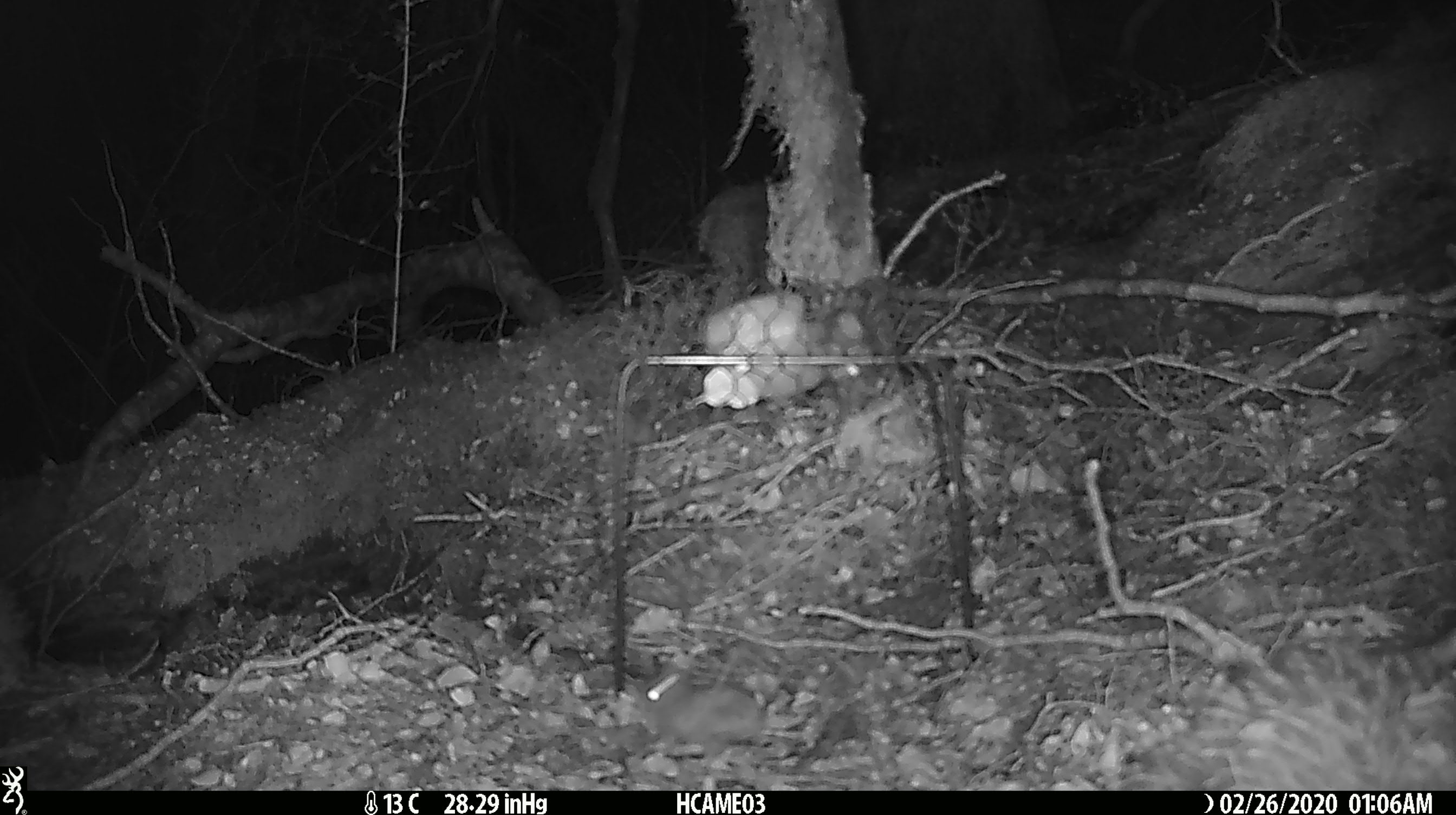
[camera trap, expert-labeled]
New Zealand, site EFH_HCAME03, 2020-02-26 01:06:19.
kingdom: Animalia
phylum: Chordata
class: Mammalia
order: Rodentia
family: Muridae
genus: Mus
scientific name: Mus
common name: mouse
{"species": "mouse (Mus)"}